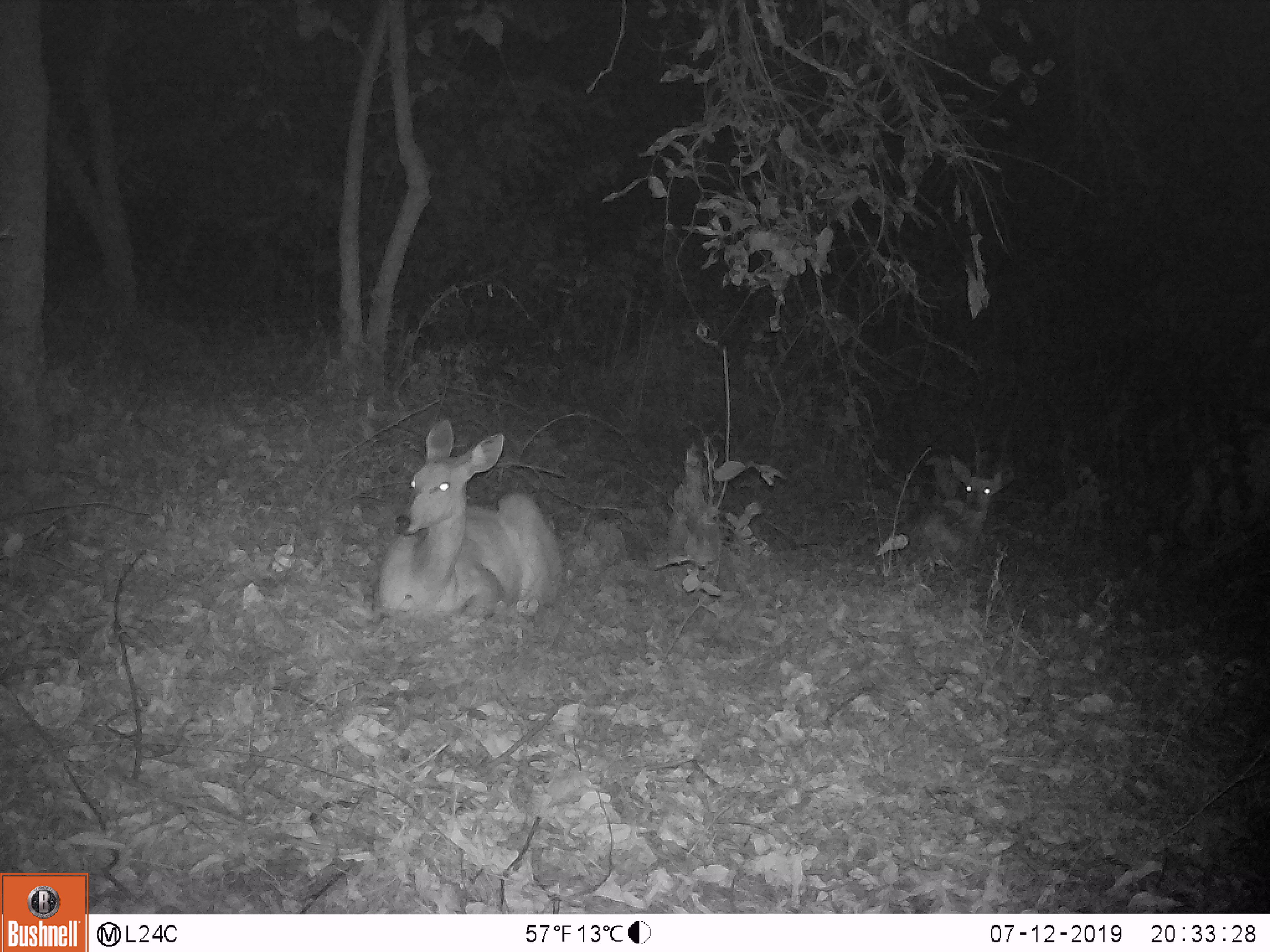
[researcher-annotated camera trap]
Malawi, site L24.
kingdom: Animalia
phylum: Chordata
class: Mammalia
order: Artiodactyla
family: Bovidae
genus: Tragelaphus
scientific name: Tragelaphus sylvaticus sylvaticus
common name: cape bushbuck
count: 2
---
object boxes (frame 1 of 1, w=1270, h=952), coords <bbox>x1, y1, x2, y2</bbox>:
cape bushbuck: <bbox>355, 416, 577, 619</bbox>; <bbox>903, 461, 1016, 562</bbox>